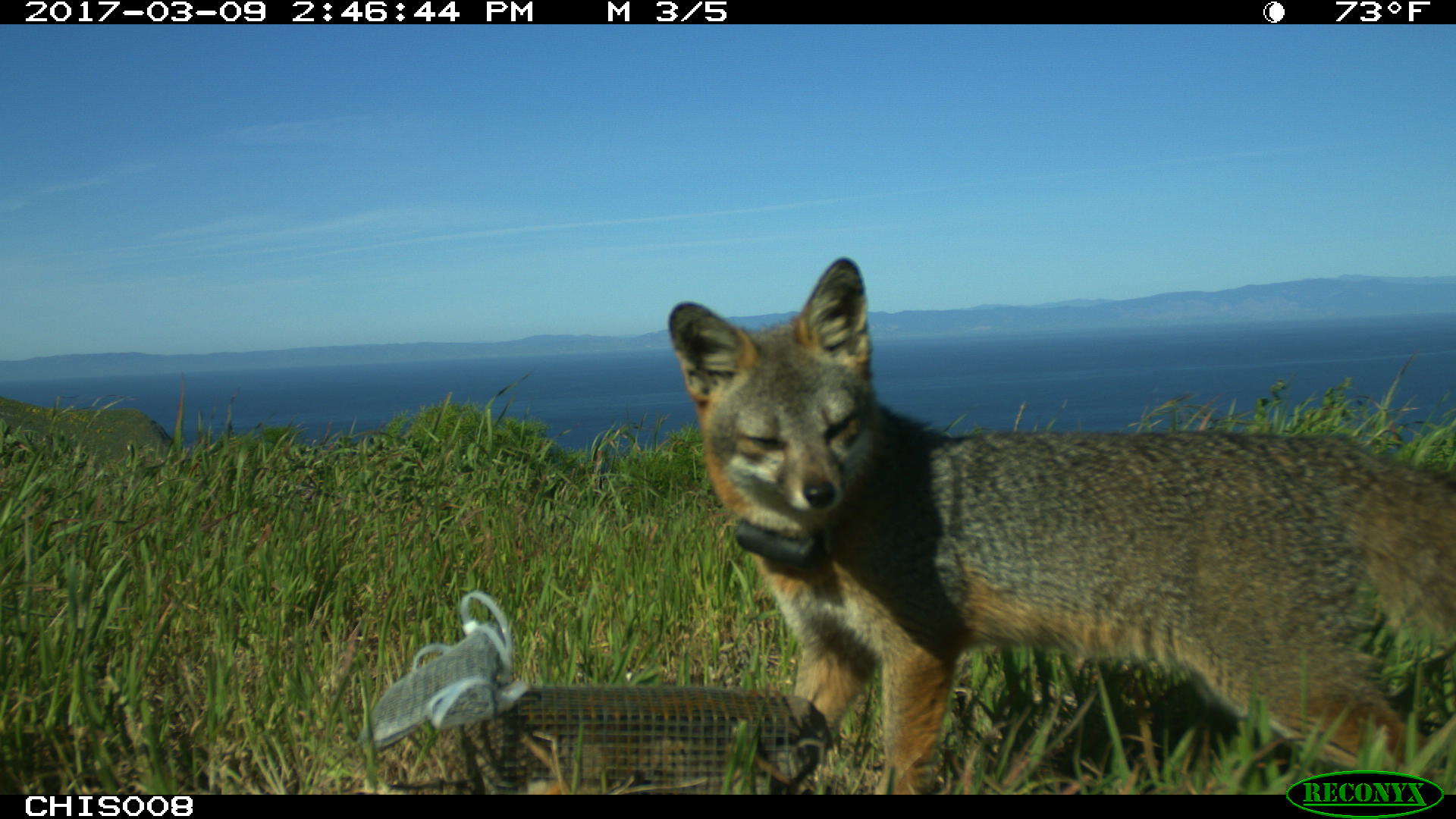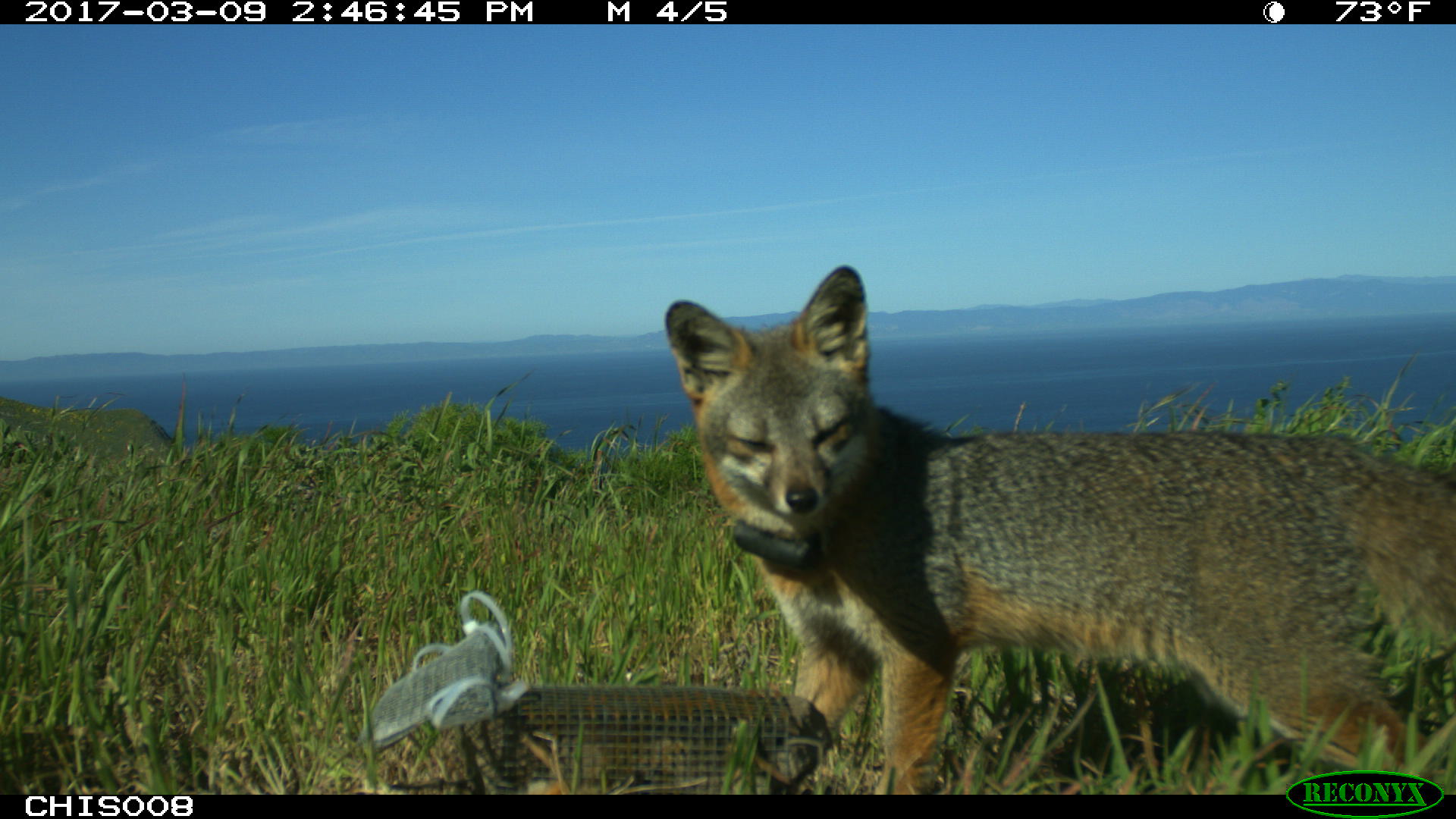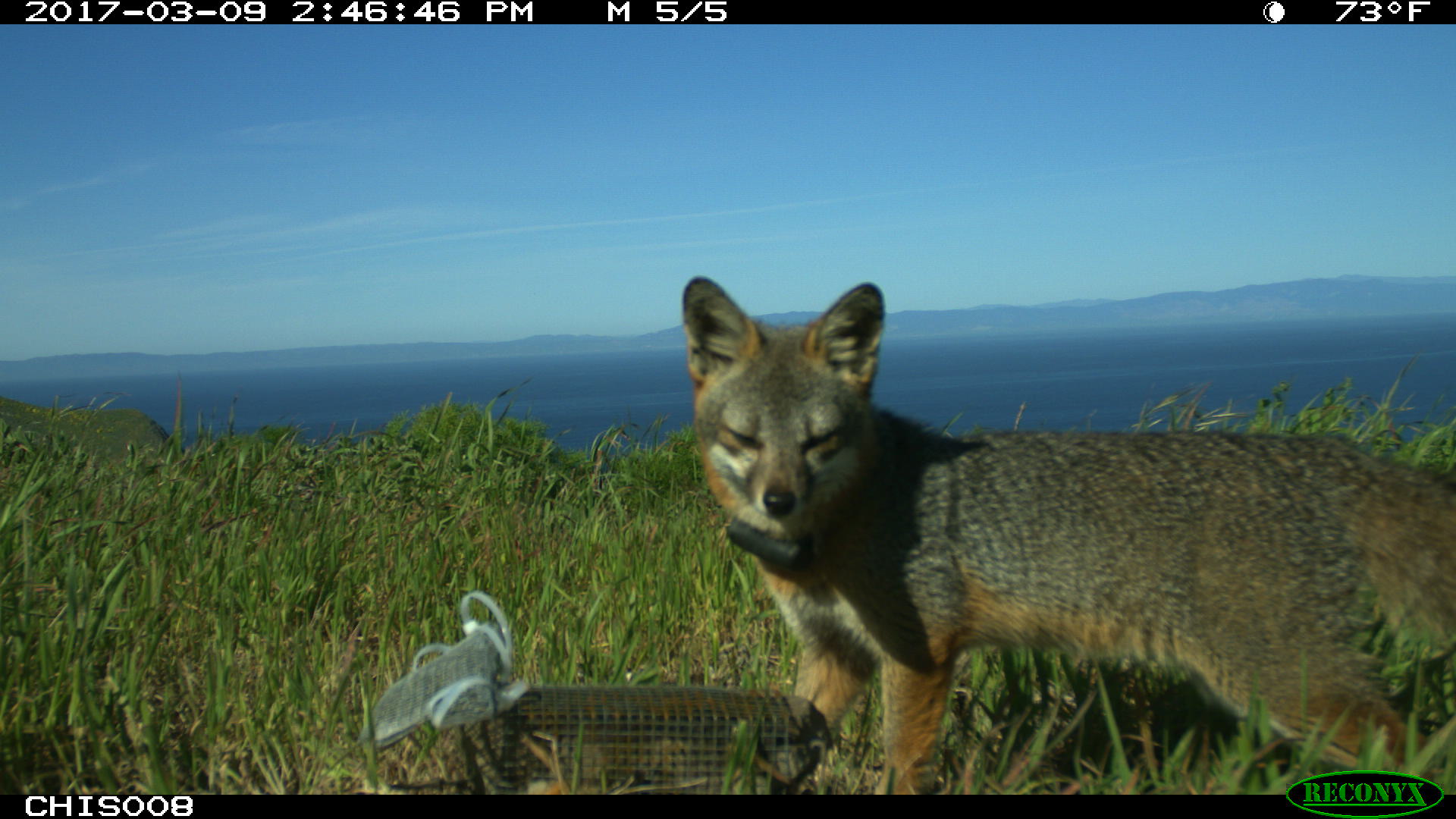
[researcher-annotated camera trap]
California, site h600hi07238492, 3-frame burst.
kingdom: Animalia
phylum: Chordata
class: Mammalia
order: Carnivora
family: Canidae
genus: Urocyon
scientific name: Urocyon littoralis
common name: island fox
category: fox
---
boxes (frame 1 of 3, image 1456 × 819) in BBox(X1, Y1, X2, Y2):
fox: BBox(665, 256, 1455, 792)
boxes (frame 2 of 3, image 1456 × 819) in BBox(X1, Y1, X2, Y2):
fox: BBox(664, 264, 1455, 795)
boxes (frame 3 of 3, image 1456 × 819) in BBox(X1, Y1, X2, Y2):
fox: BBox(681, 275, 1455, 792)